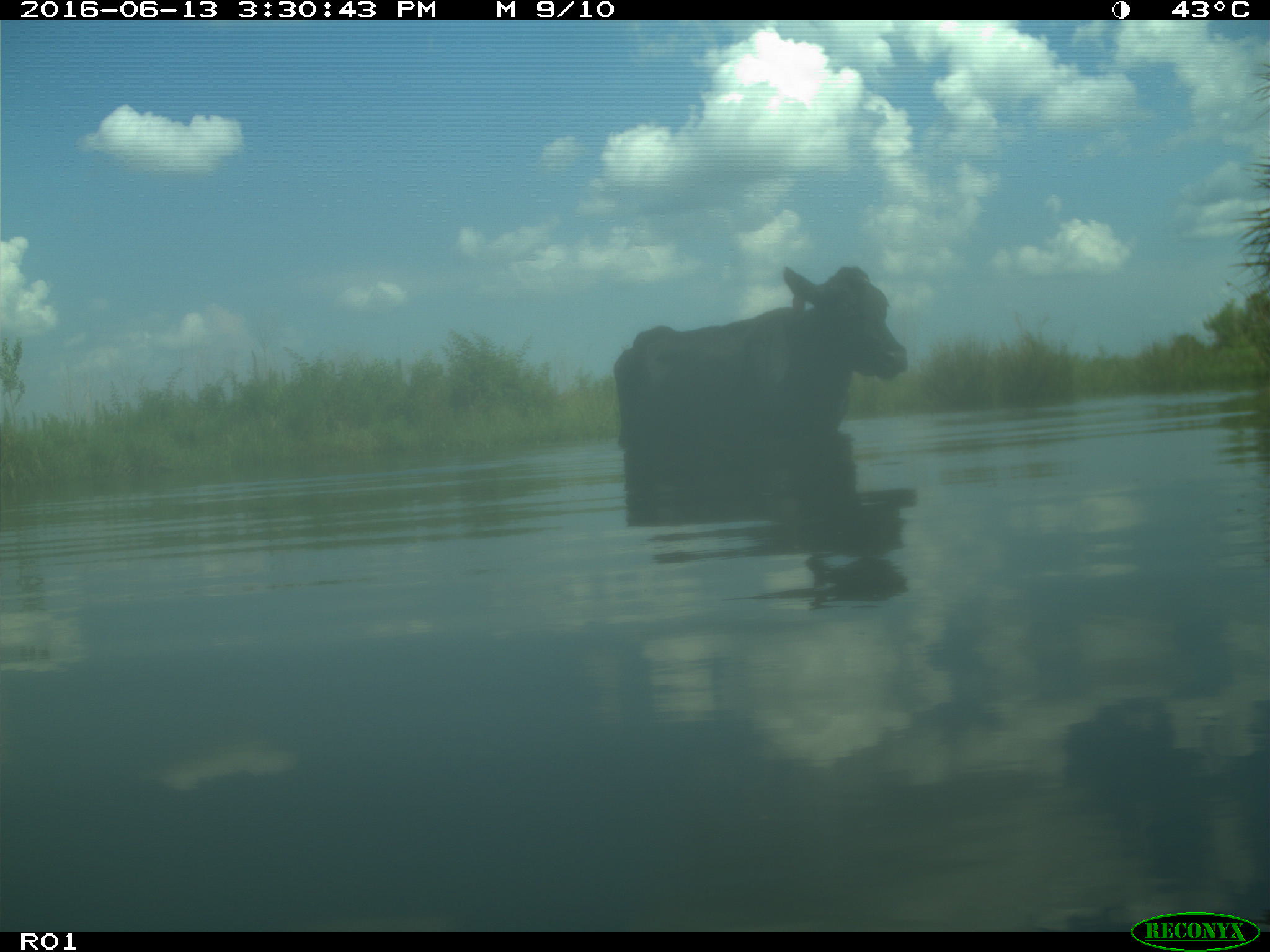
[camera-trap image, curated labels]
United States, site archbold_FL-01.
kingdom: Animalia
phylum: Chordata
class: Mammalia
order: Artiodactyla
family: Bovidae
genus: Bos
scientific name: Bos taurus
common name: domestic cow